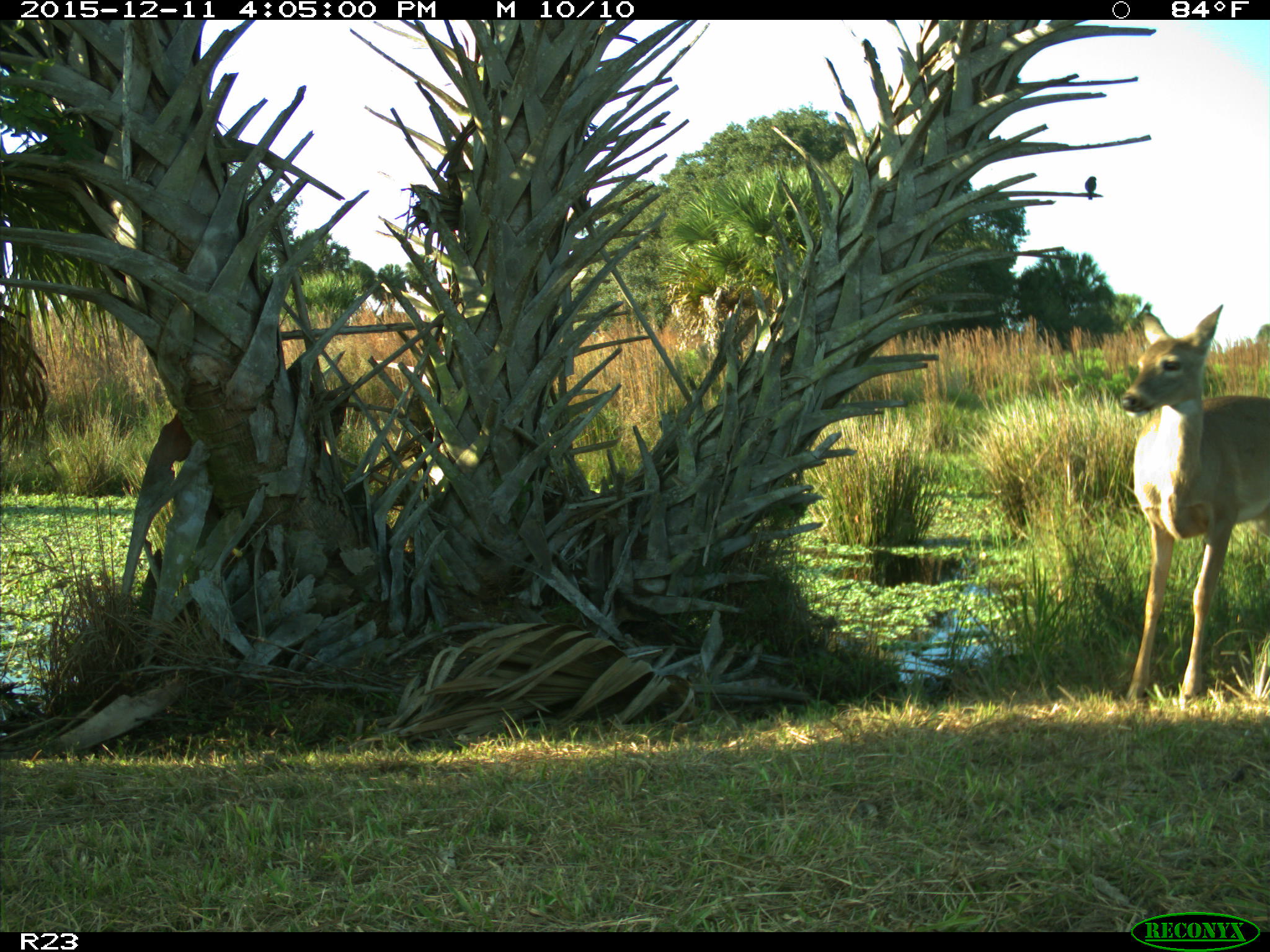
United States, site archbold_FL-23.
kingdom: Animalia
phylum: Chordata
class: Mammalia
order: Artiodactyla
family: Cervidae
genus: Odocoileus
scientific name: Odocoileus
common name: deer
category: unidentified deer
Unidentified deer (deer) (Odocoileus).